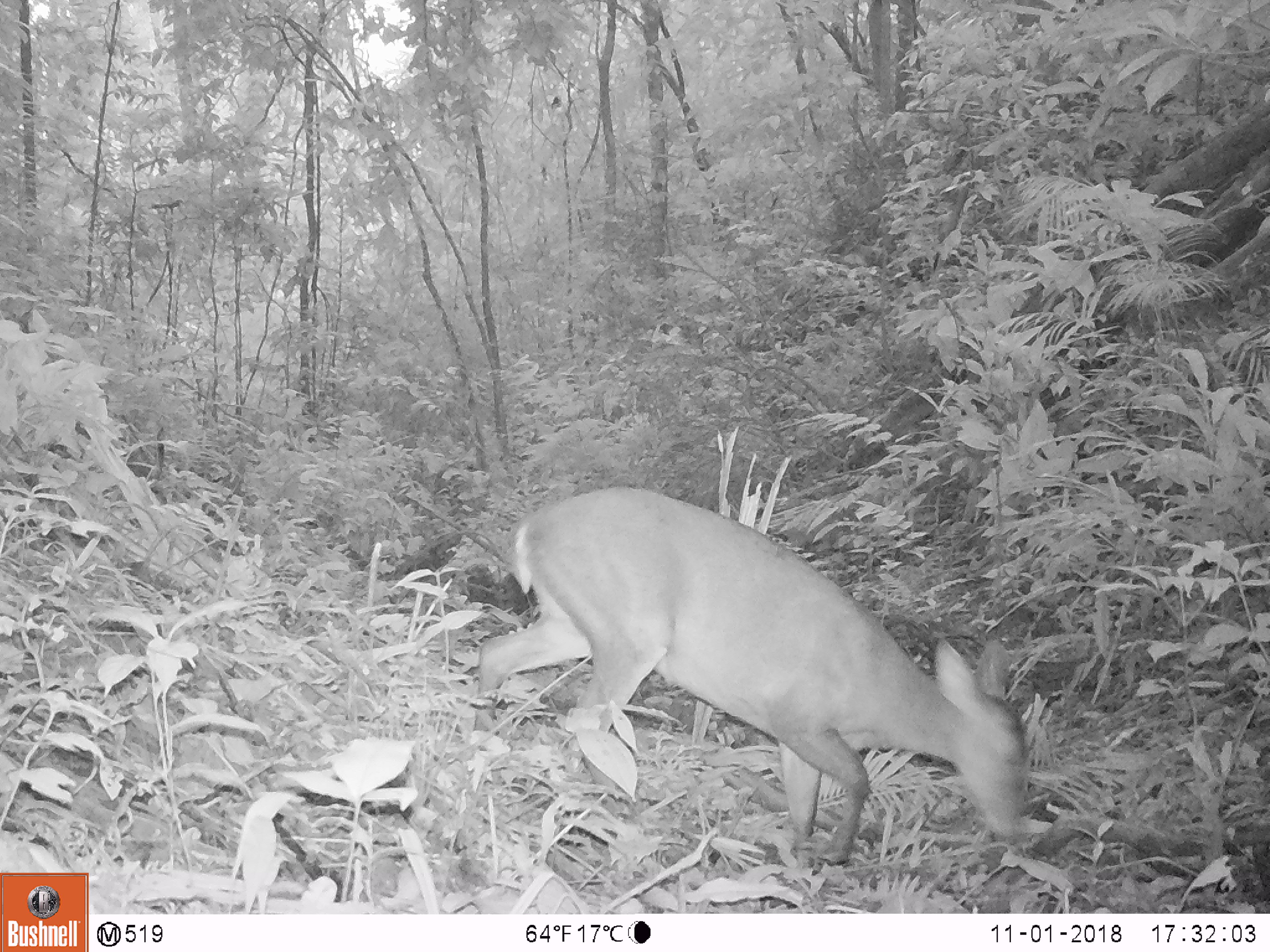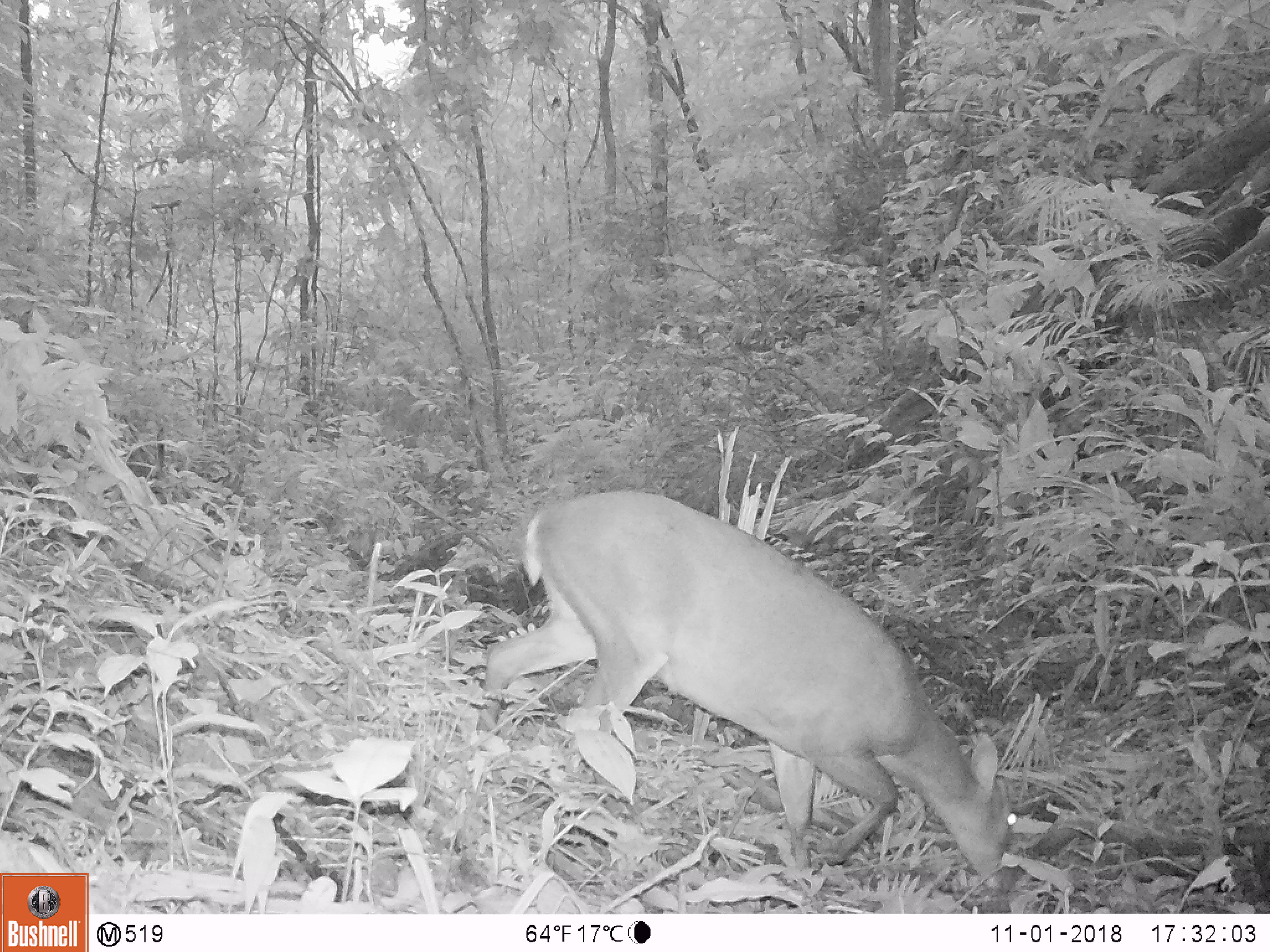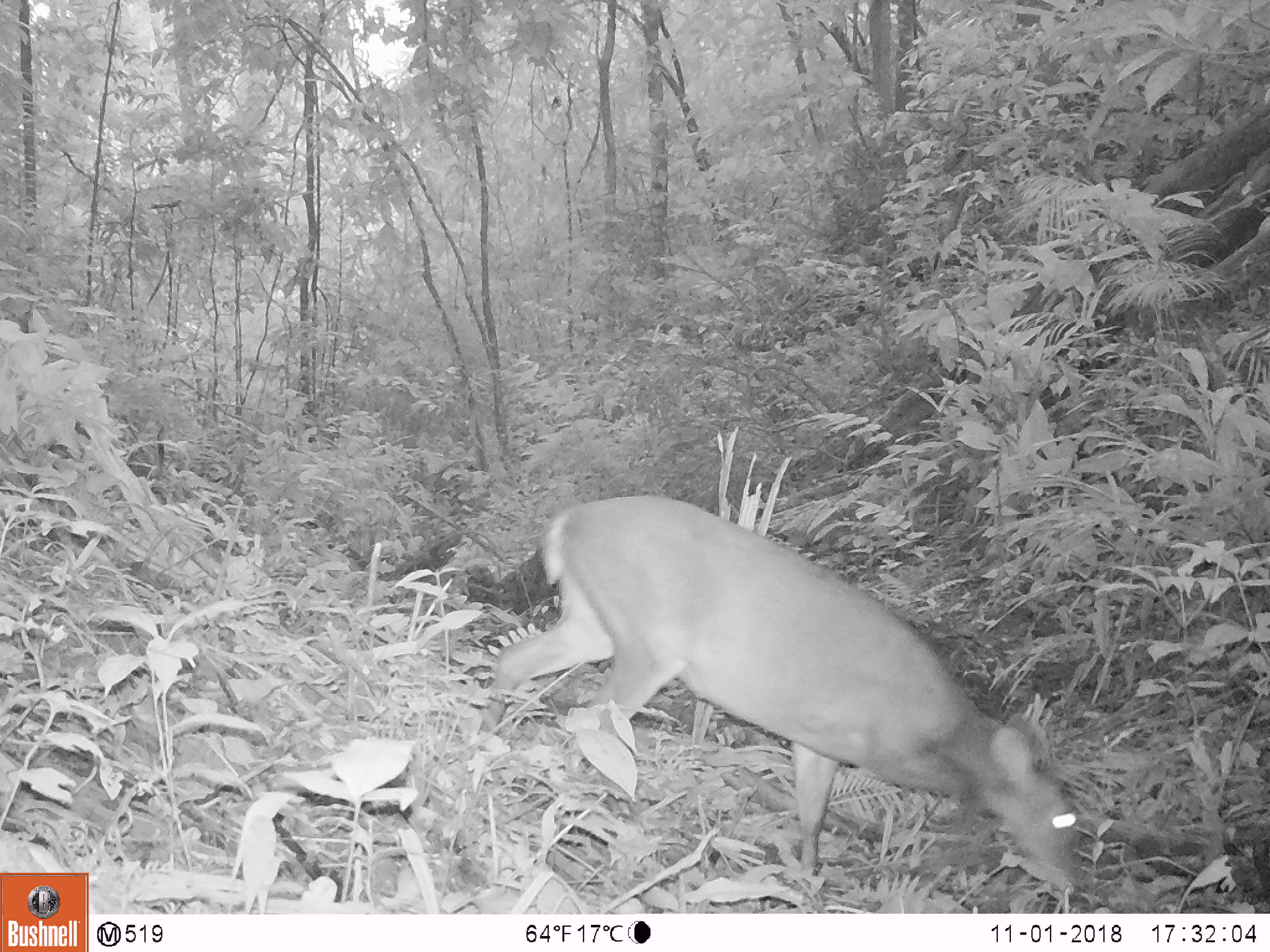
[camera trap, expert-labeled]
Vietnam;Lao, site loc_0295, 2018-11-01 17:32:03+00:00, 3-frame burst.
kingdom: Animalia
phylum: Chordata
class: Mammalia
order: Artiodactyla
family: Cervidae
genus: Muntiacus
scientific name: Muntiacus vuquangensis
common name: large-antlered muntjac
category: large antlered muntjac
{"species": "large antlered muntjac (large-antlered muntjac) (Muntiacus vuquangensis)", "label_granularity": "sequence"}